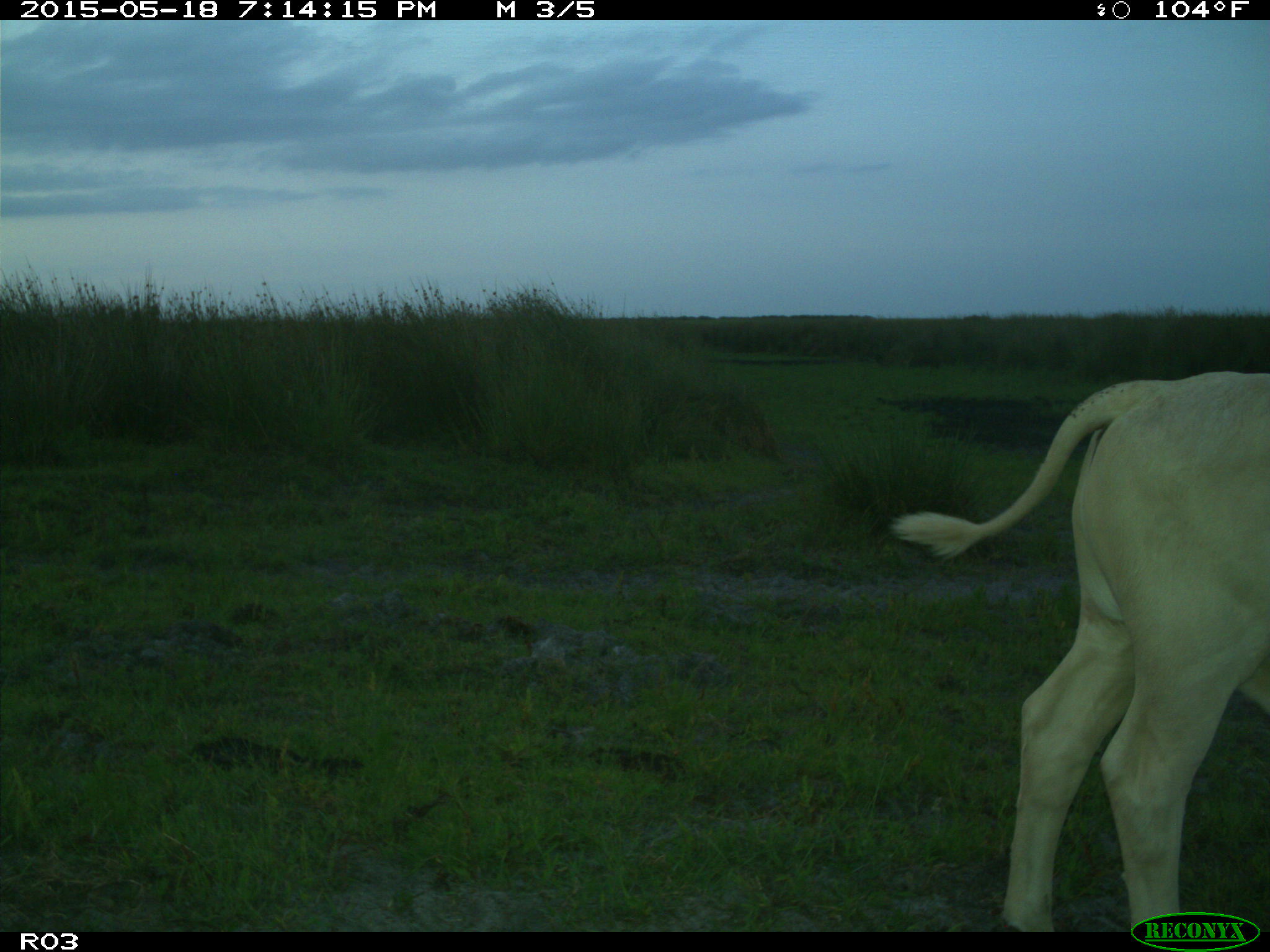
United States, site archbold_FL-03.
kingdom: Animalia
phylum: Chordata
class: Mammalia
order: Artiodactyla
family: Bovidae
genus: Bos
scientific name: Bos taurus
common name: domestic cow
Bos taurus (domestic cow).